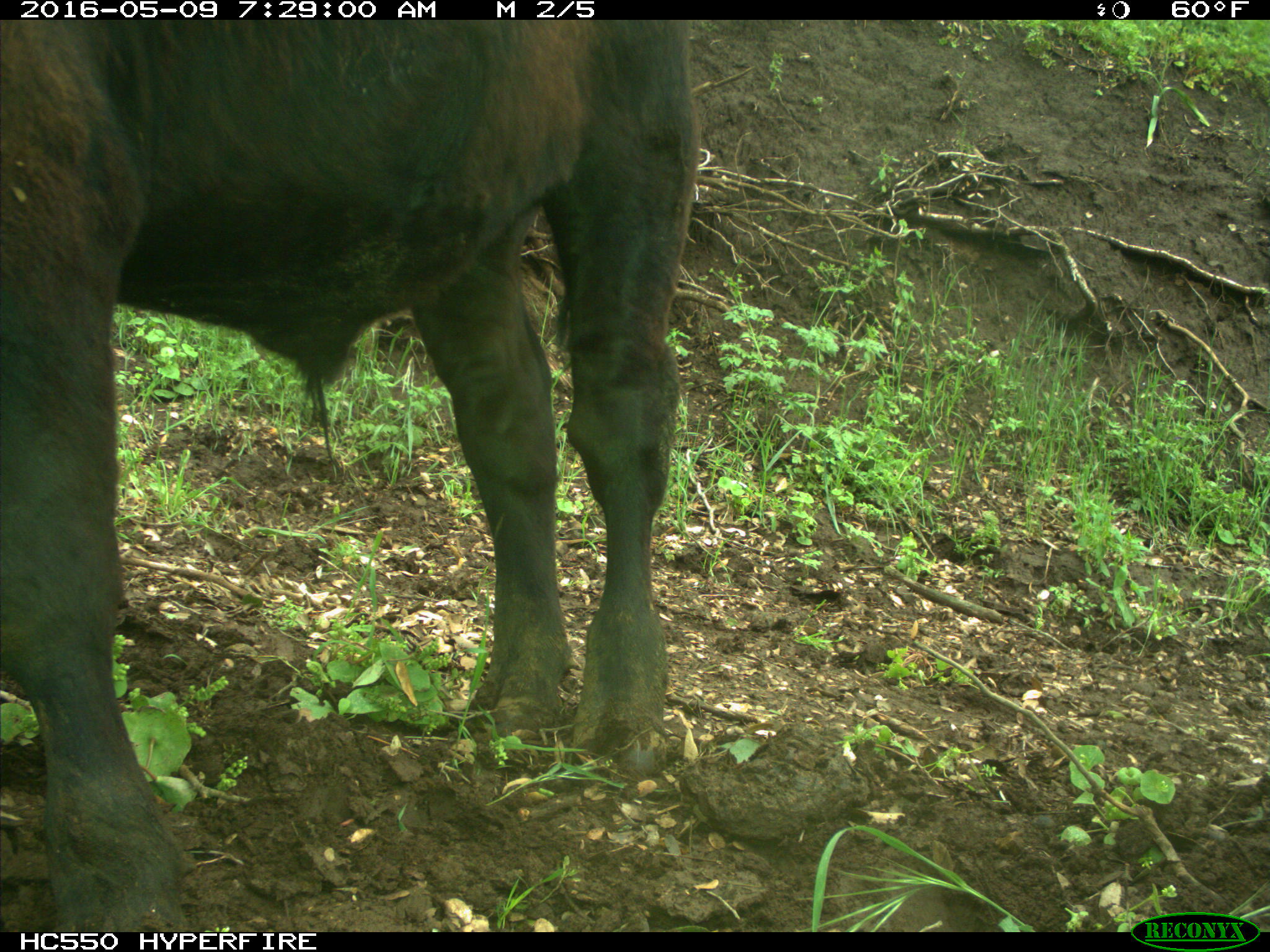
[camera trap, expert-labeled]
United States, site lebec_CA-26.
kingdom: Animalia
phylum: Chordata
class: Mammalia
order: Artiodactyla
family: Bovidae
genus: Bos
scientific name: Bos taurus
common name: domestic cow